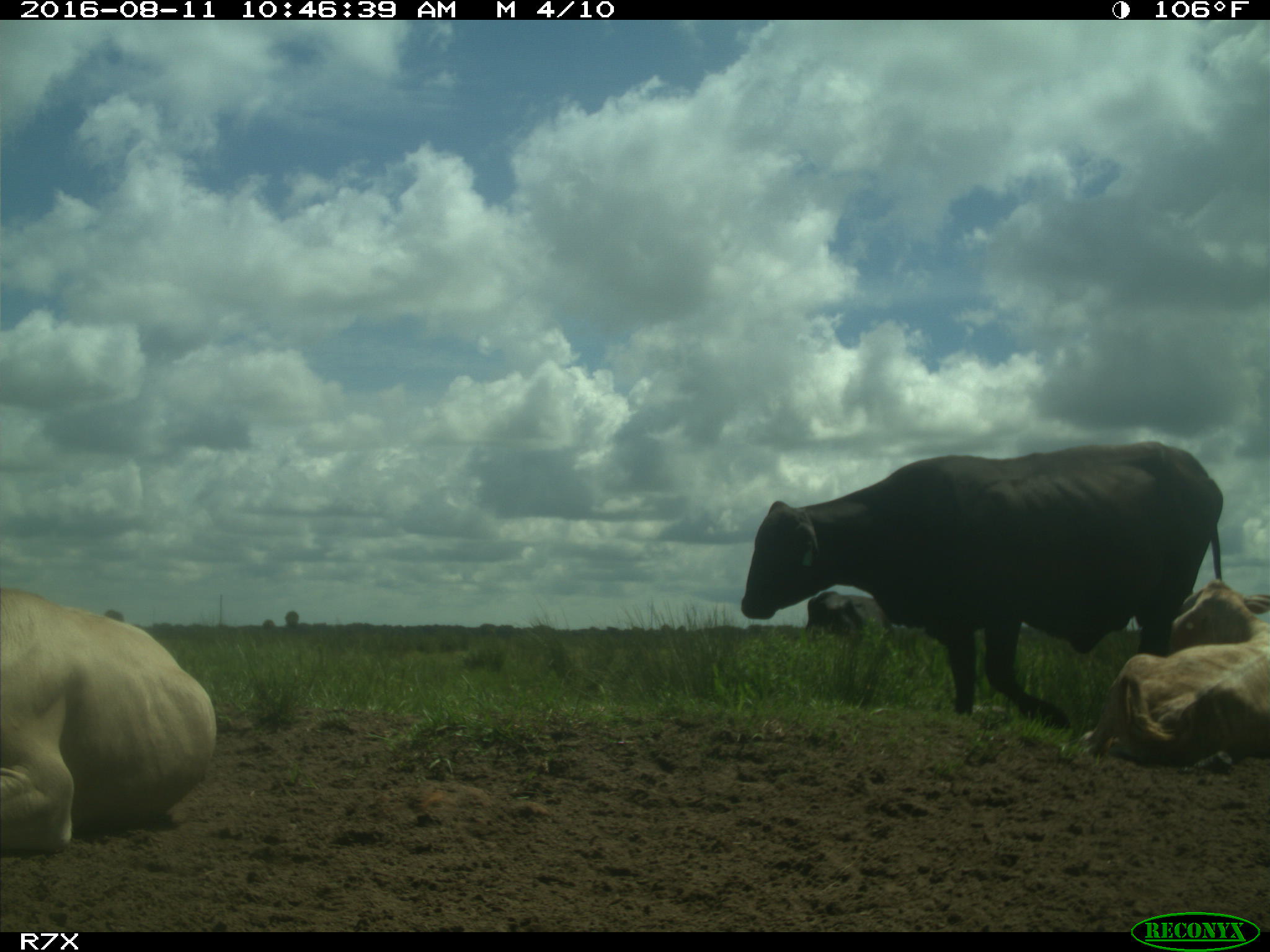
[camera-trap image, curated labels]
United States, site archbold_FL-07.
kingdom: Animalia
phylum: Chordata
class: Mammalia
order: Artiodactyla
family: Bovidae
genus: Bos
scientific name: Bos taurus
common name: domestic cow